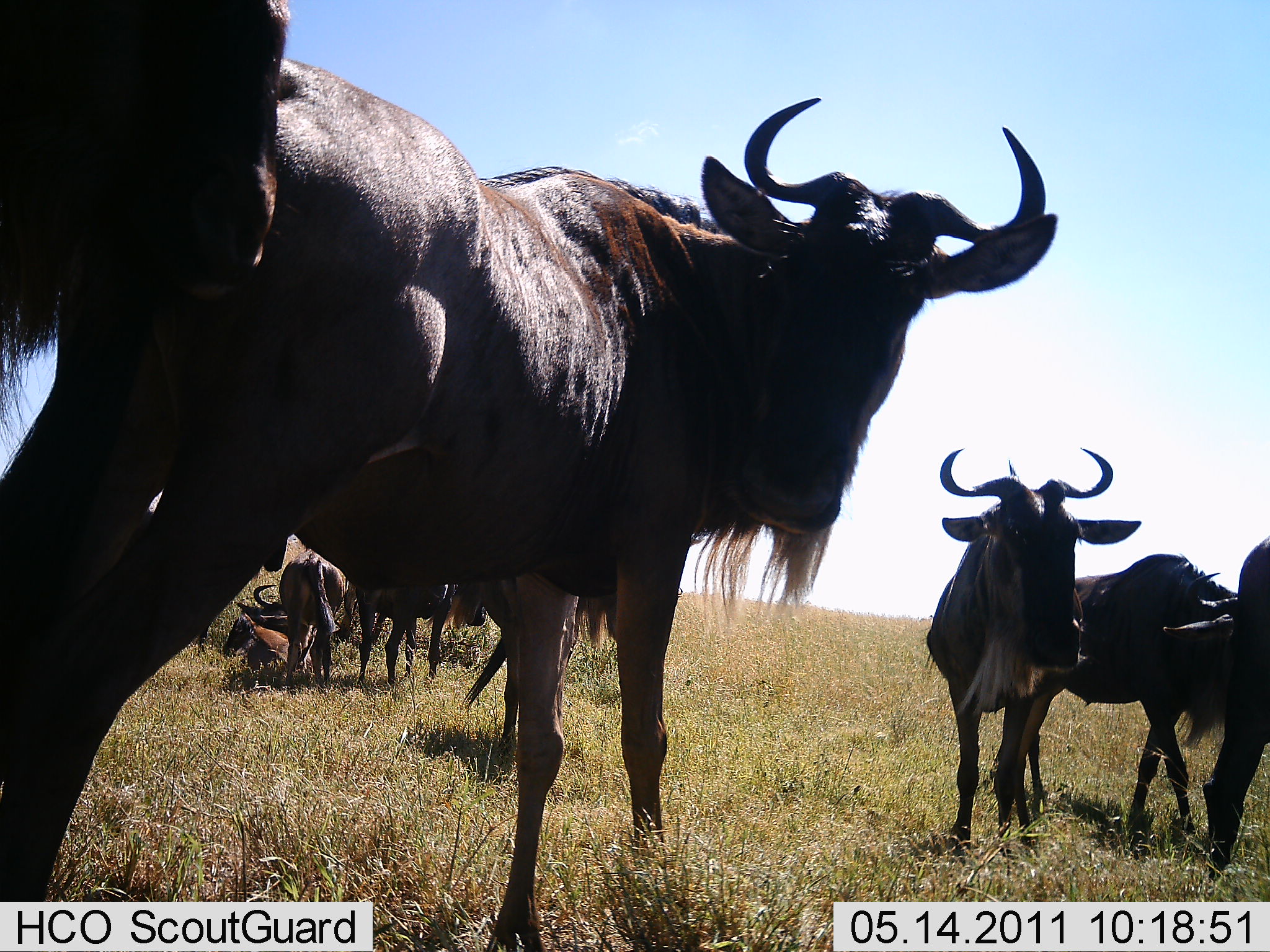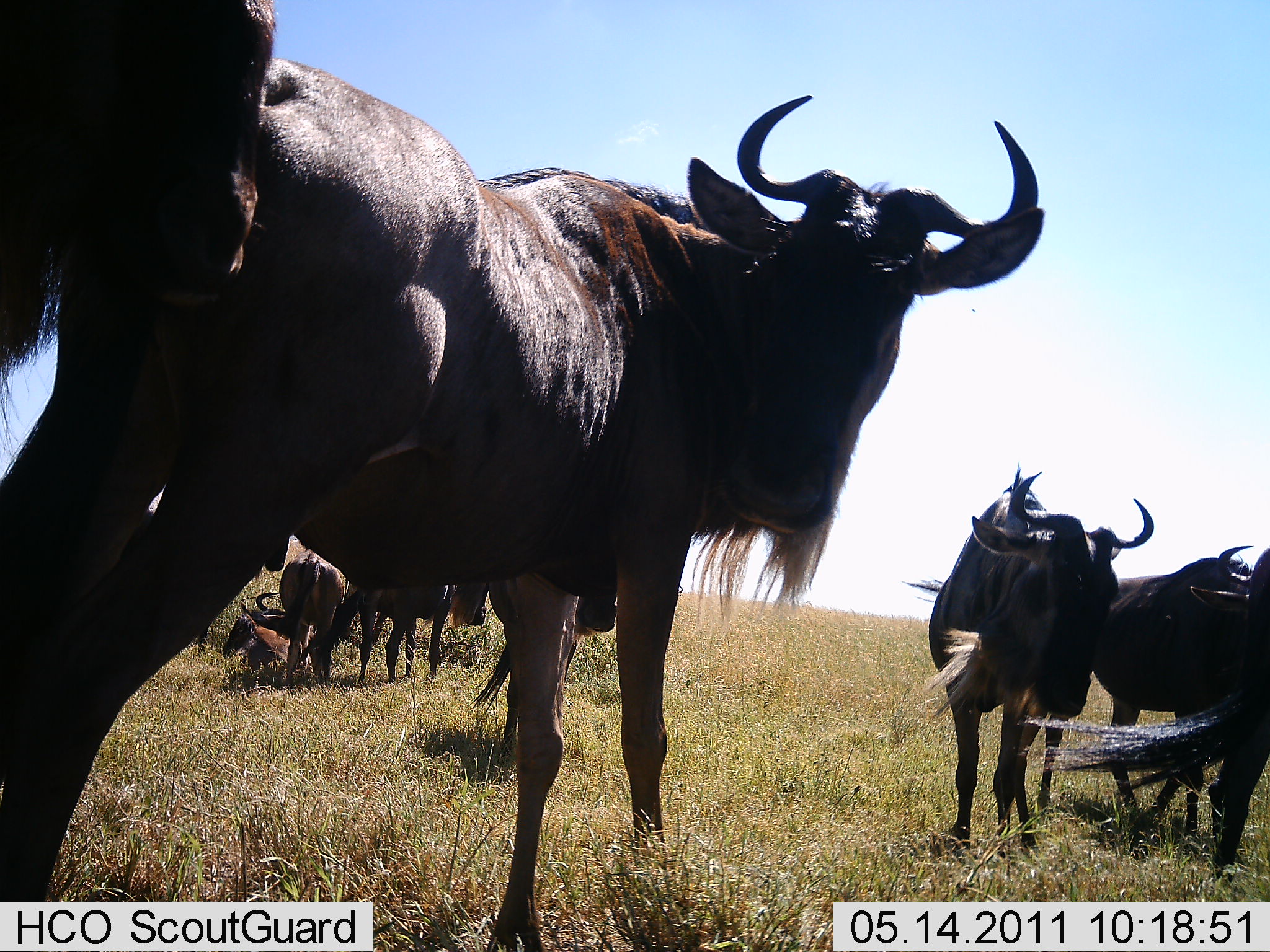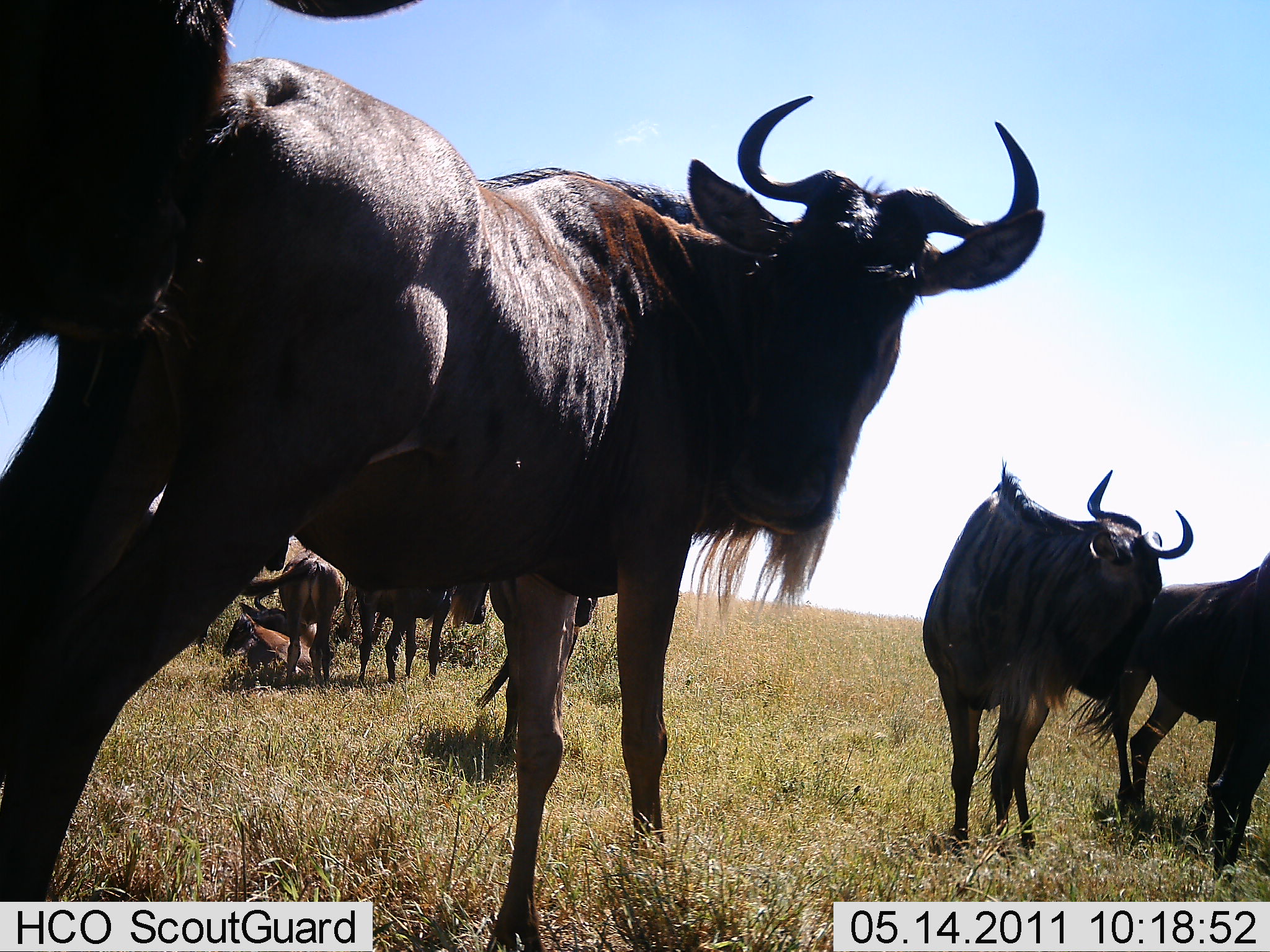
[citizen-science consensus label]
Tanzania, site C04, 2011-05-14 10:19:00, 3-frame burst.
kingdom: Animalia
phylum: Chordata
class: Mammalia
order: Artiodactyla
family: Bovidae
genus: Connochaetes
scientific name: Connochaetes taurinus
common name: blue wildebeest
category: wildebeest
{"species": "wildebeest (blue wildebeest) (Connochaetes taurinus)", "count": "9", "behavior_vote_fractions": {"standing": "64%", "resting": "55%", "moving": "9%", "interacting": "9%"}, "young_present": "18%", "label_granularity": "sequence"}